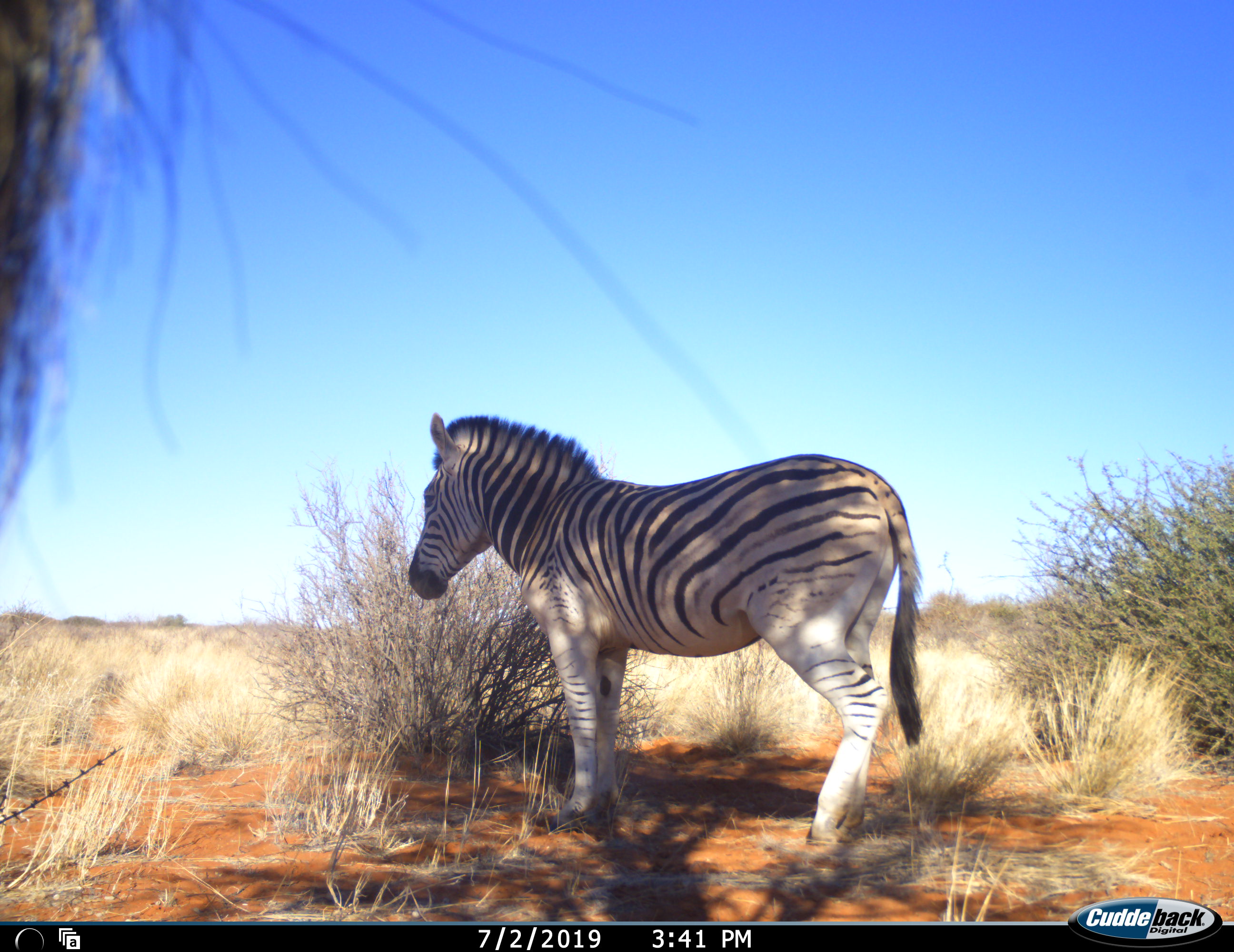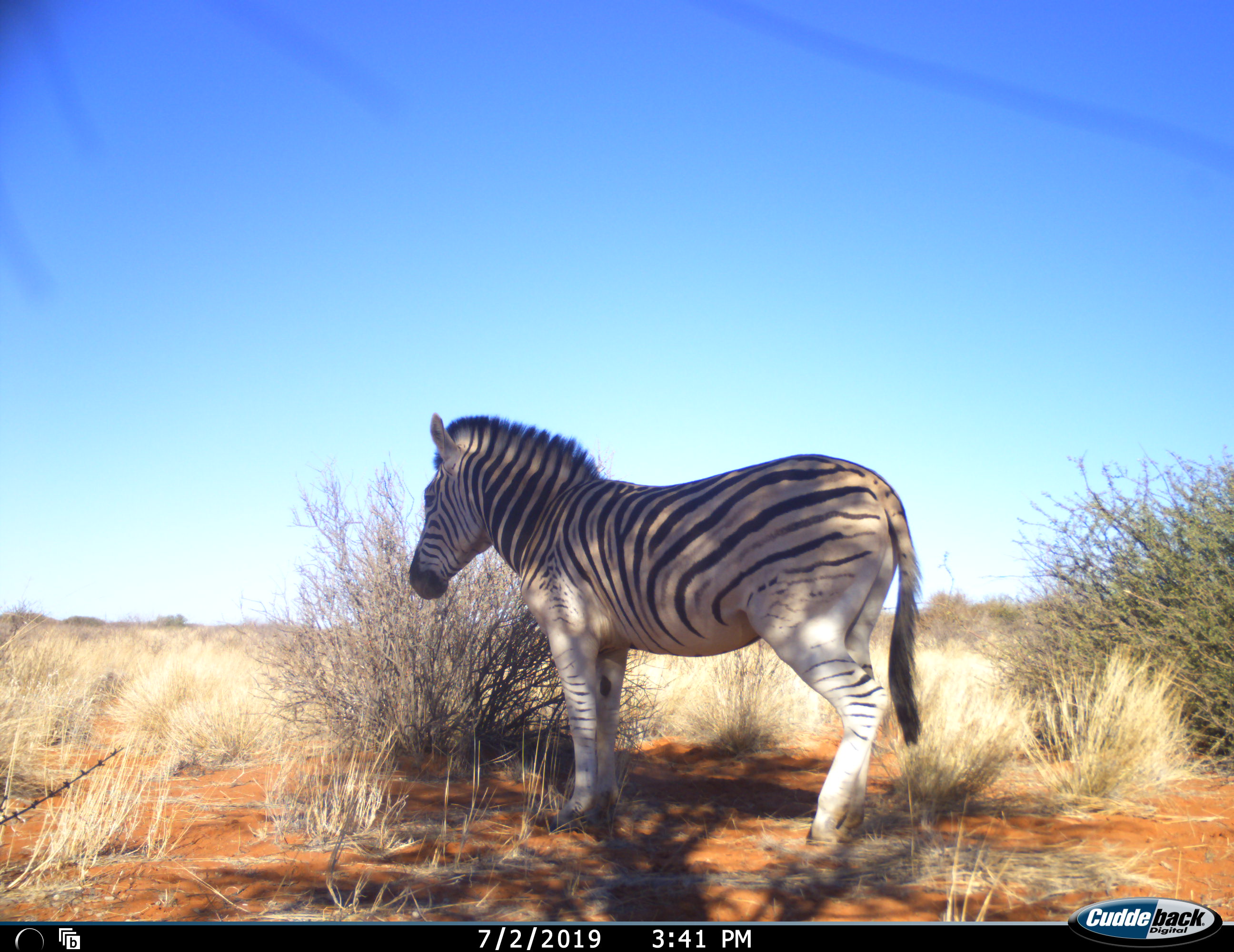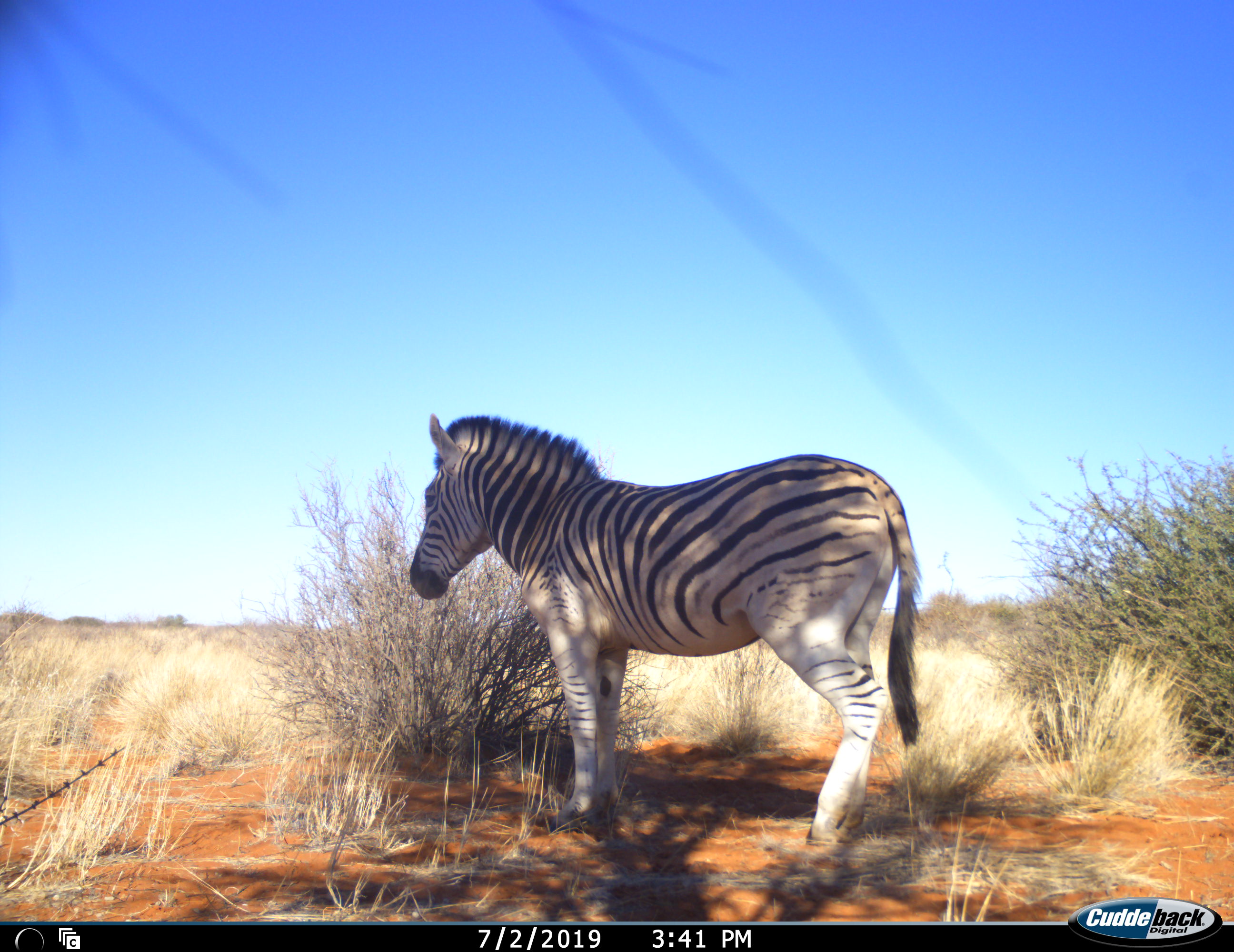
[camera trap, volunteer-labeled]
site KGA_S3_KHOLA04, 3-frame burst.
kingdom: Animalia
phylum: Chordata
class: Mammalia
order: Perissodactyla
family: Equidae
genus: Equus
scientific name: Equus quagga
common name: plains zebra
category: zebraplains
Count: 2.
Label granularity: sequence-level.